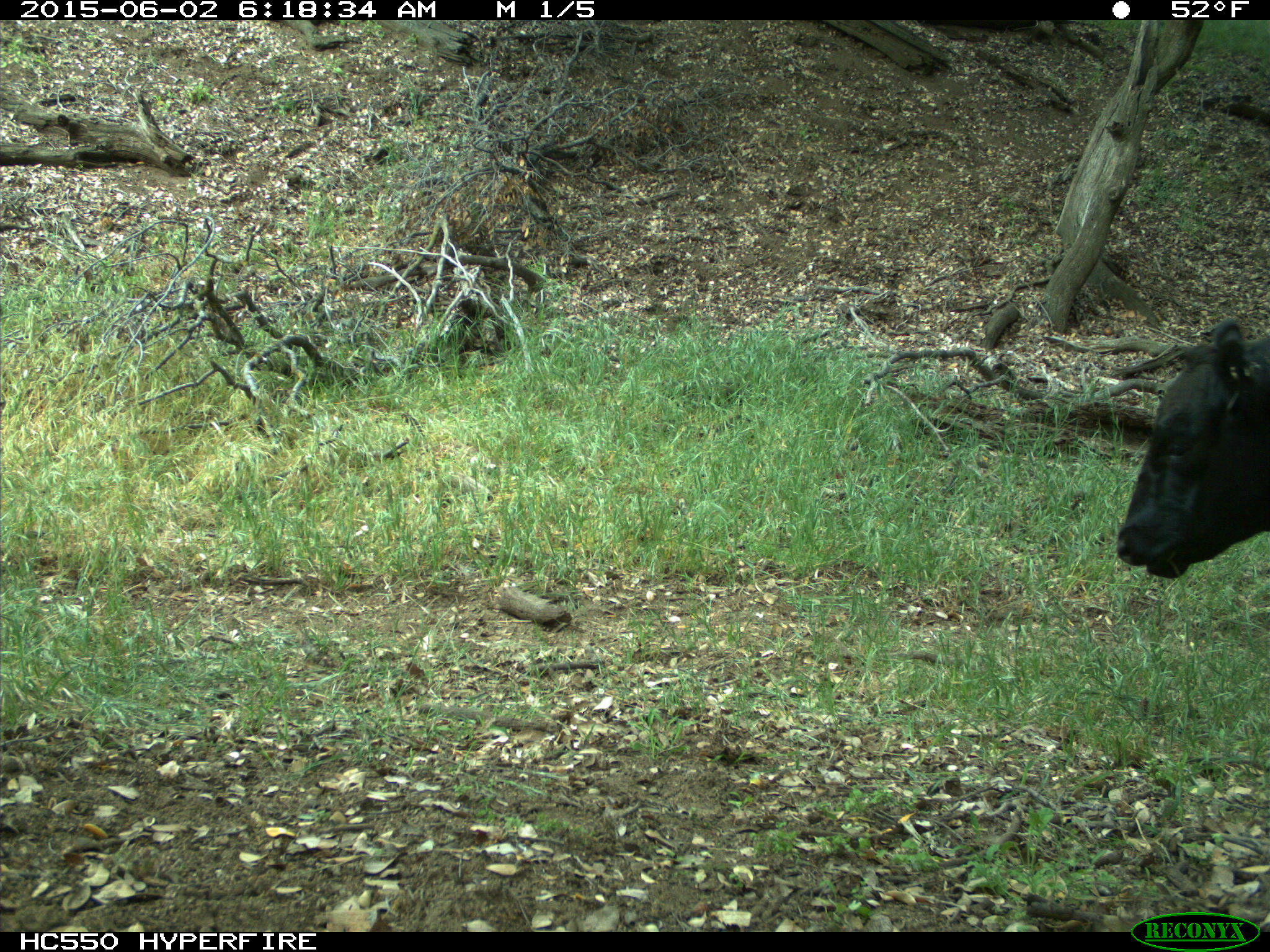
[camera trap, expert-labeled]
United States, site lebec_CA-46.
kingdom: Animalia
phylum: Chordata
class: Mammalia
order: Artiodactyla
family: Bovidae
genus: Bos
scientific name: Bos taurus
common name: domestic cow